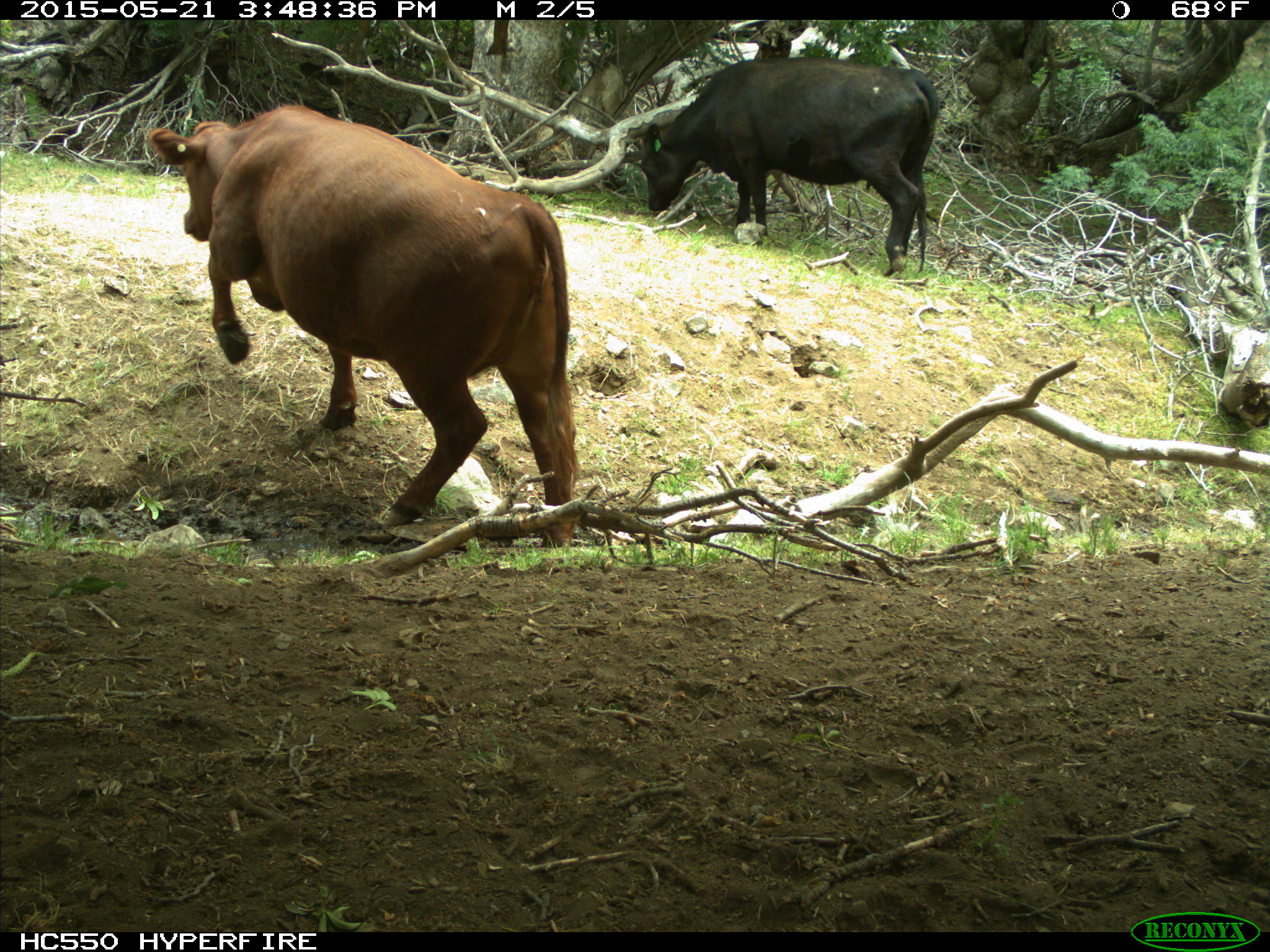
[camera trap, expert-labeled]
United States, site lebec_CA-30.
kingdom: Animalia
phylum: Chordata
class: Mammalia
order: Artiodactyla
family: Bovidae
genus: Bos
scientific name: Bos taurus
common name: domestic cow